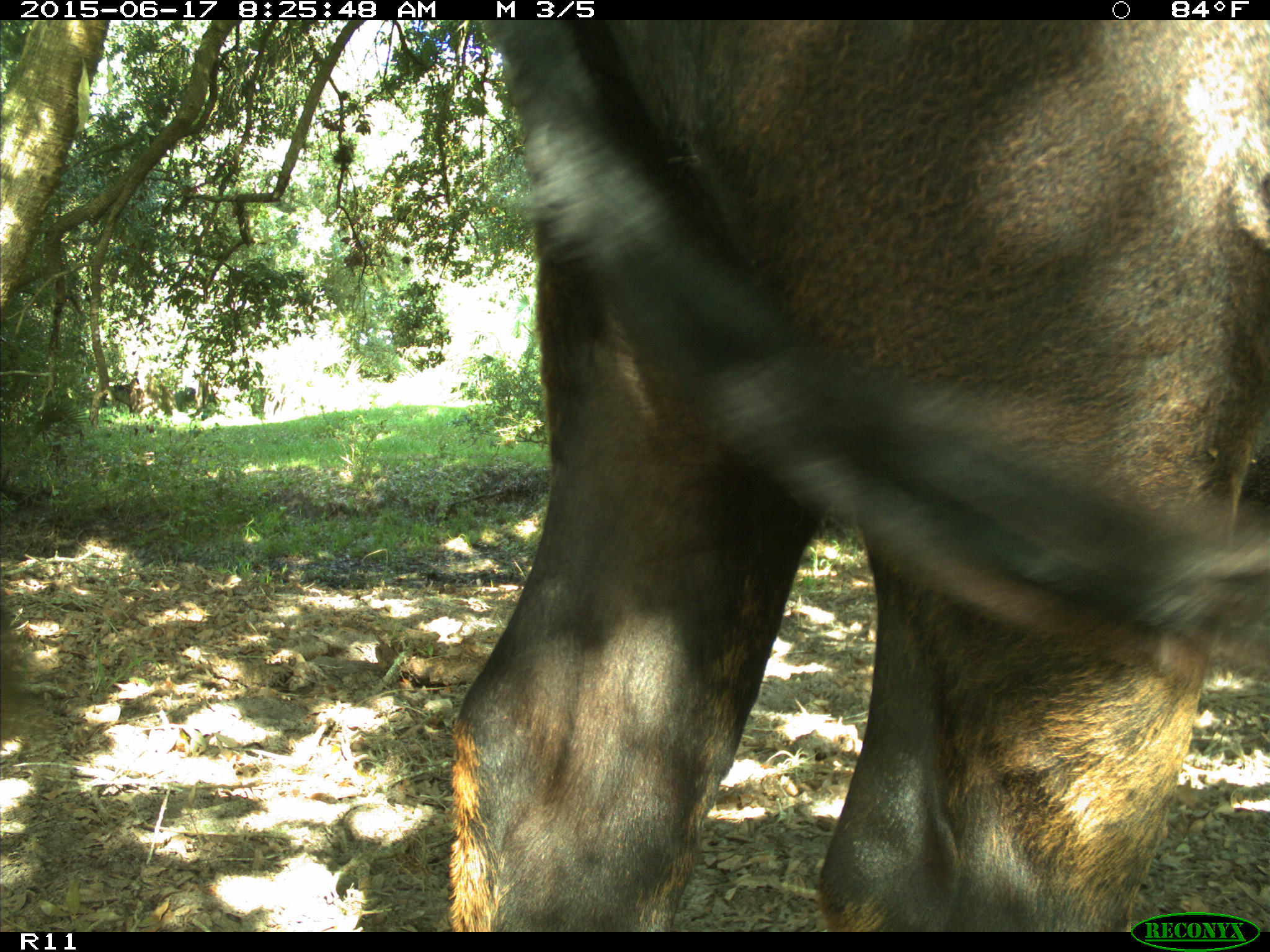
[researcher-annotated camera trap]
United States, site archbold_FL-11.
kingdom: Animalia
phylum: Chordata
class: Mammalia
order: Artiodactyla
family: Bovidae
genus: Bos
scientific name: Bos taurus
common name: domestic cow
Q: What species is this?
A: Bos taurus (domestic cow).